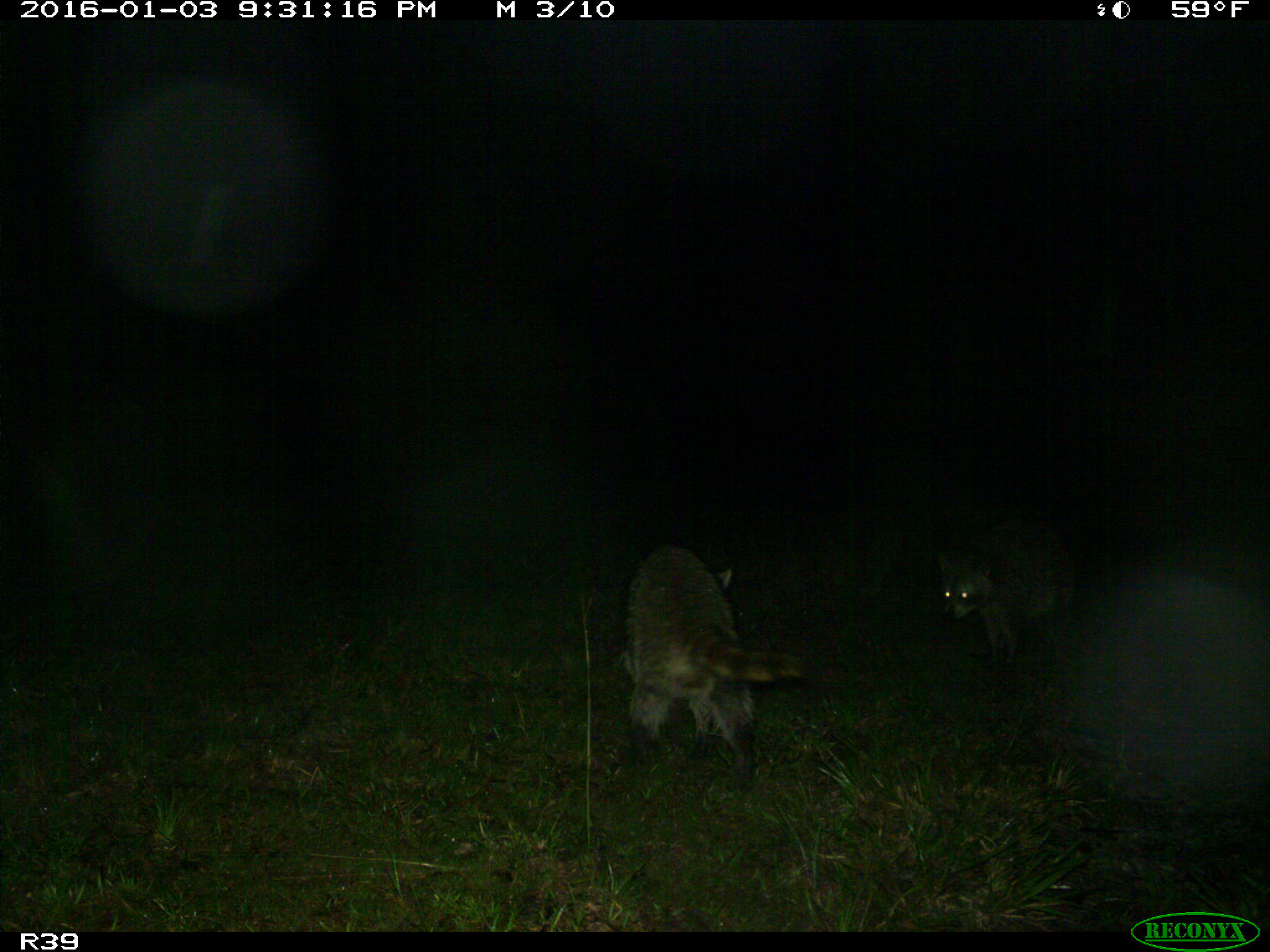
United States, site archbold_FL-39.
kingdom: Animalia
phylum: Chordata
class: Mammalia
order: Carnivora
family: Procyonidae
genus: Procyon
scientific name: Procyon lotor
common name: common raccoon